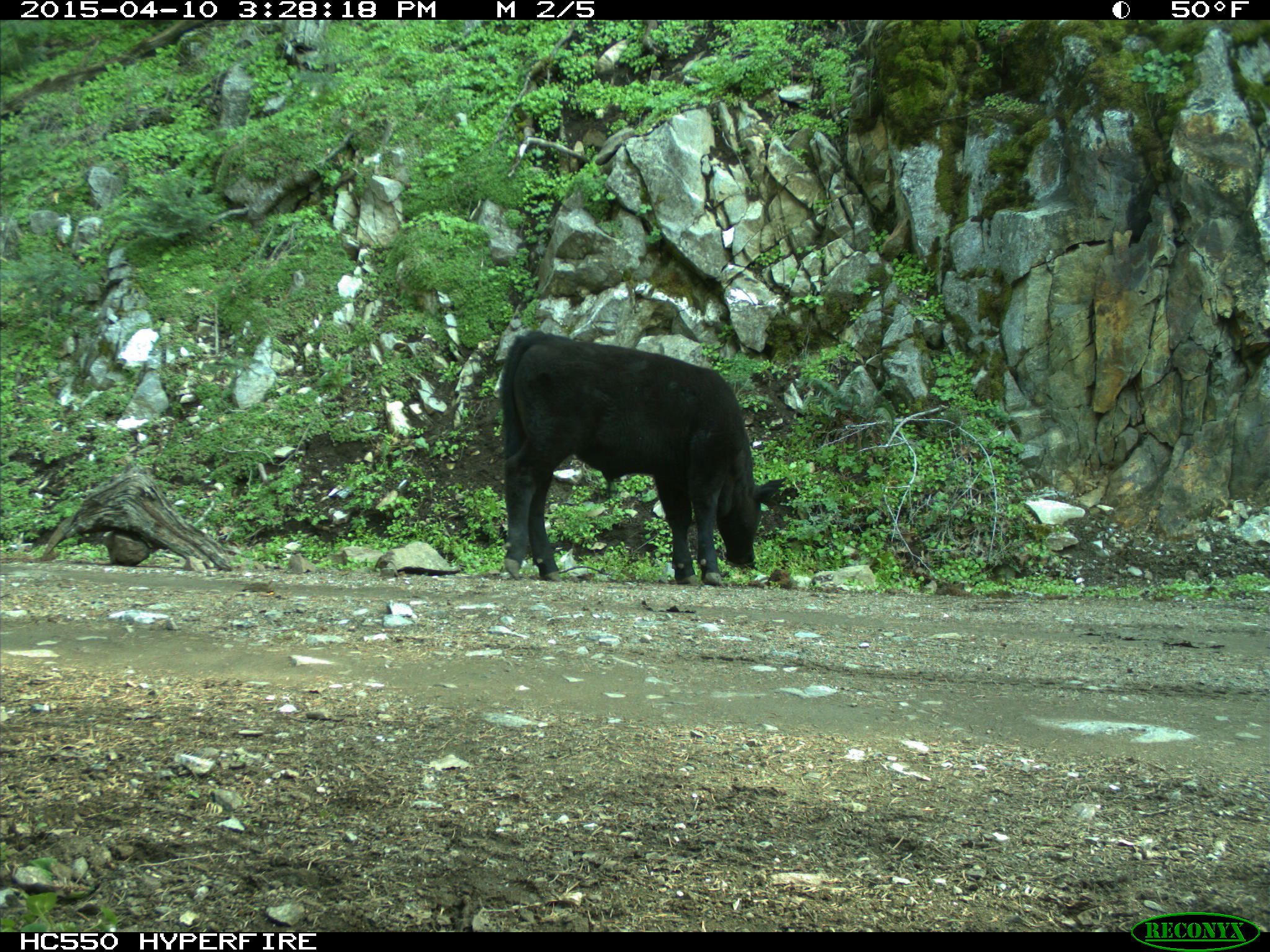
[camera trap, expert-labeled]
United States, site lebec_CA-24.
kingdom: Animalia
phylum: Chordata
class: Mammalia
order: Artiodactyla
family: Bovidae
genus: Bos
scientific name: Bos taurus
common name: domestic cow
Bos taurus (domestic cow).